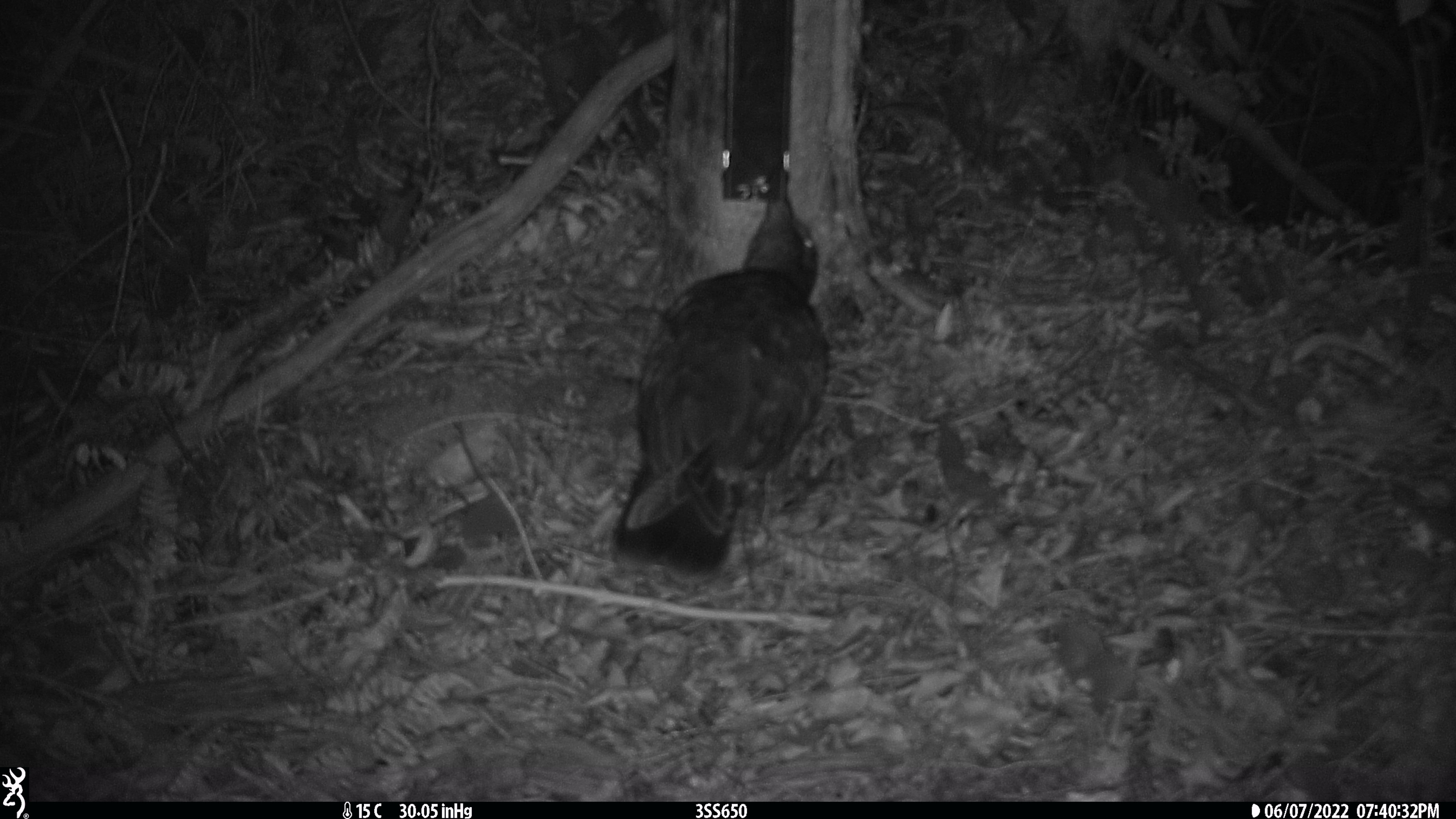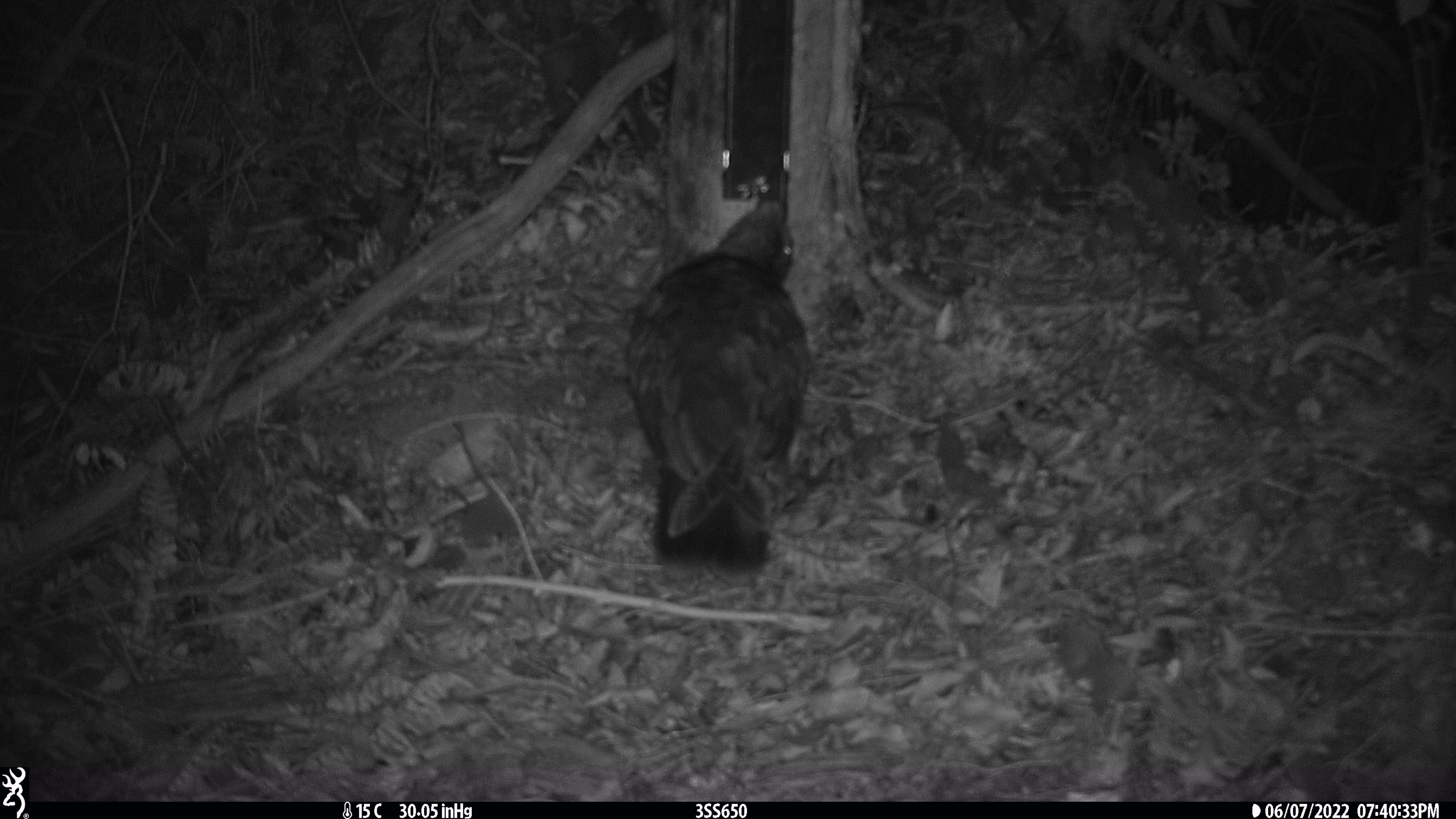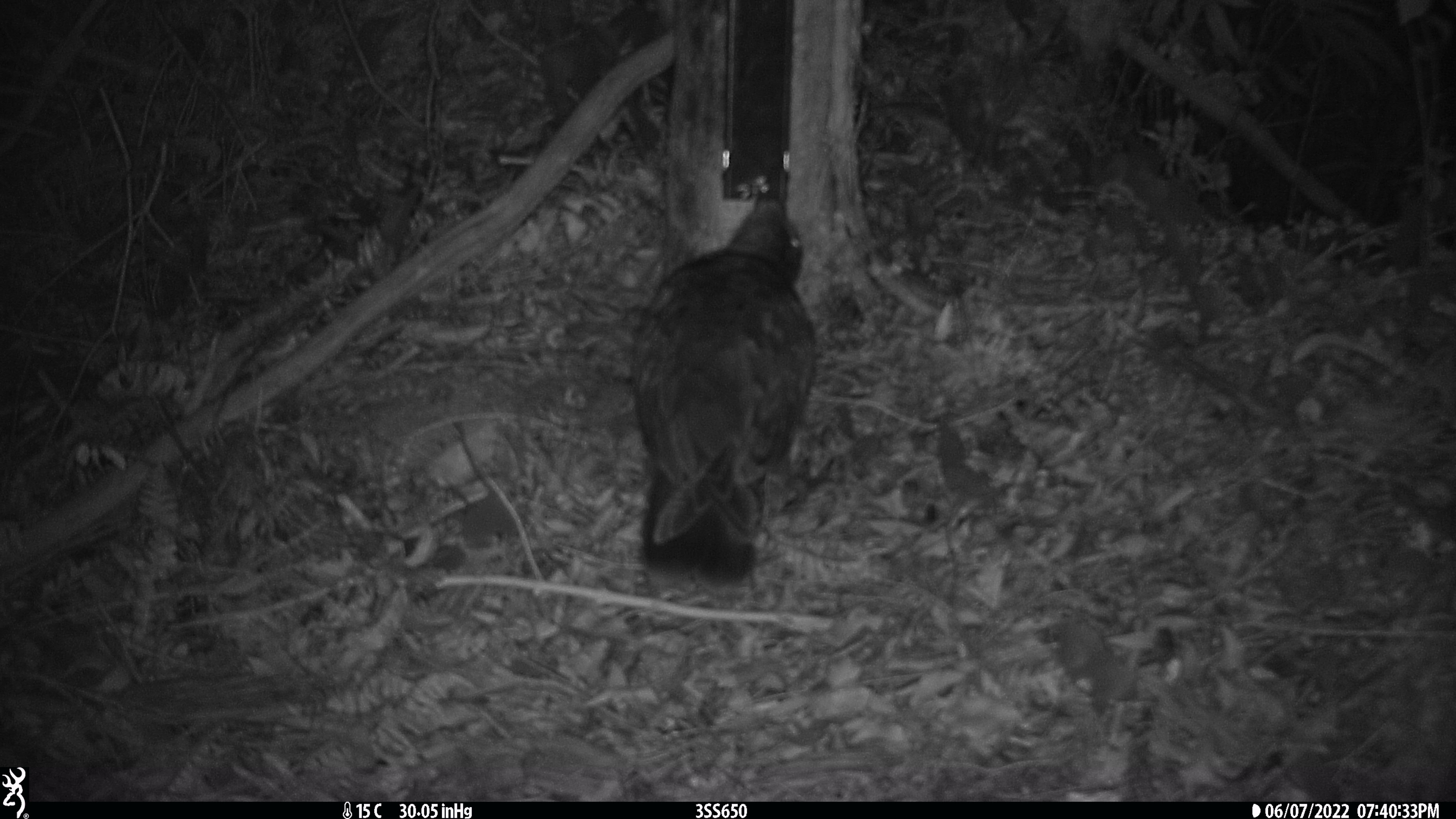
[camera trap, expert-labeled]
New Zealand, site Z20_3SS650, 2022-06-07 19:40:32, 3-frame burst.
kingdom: Animalia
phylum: Chordata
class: Aves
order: Psittaciformes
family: Strigopidae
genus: Nestor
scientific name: Nestor notabilis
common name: kea